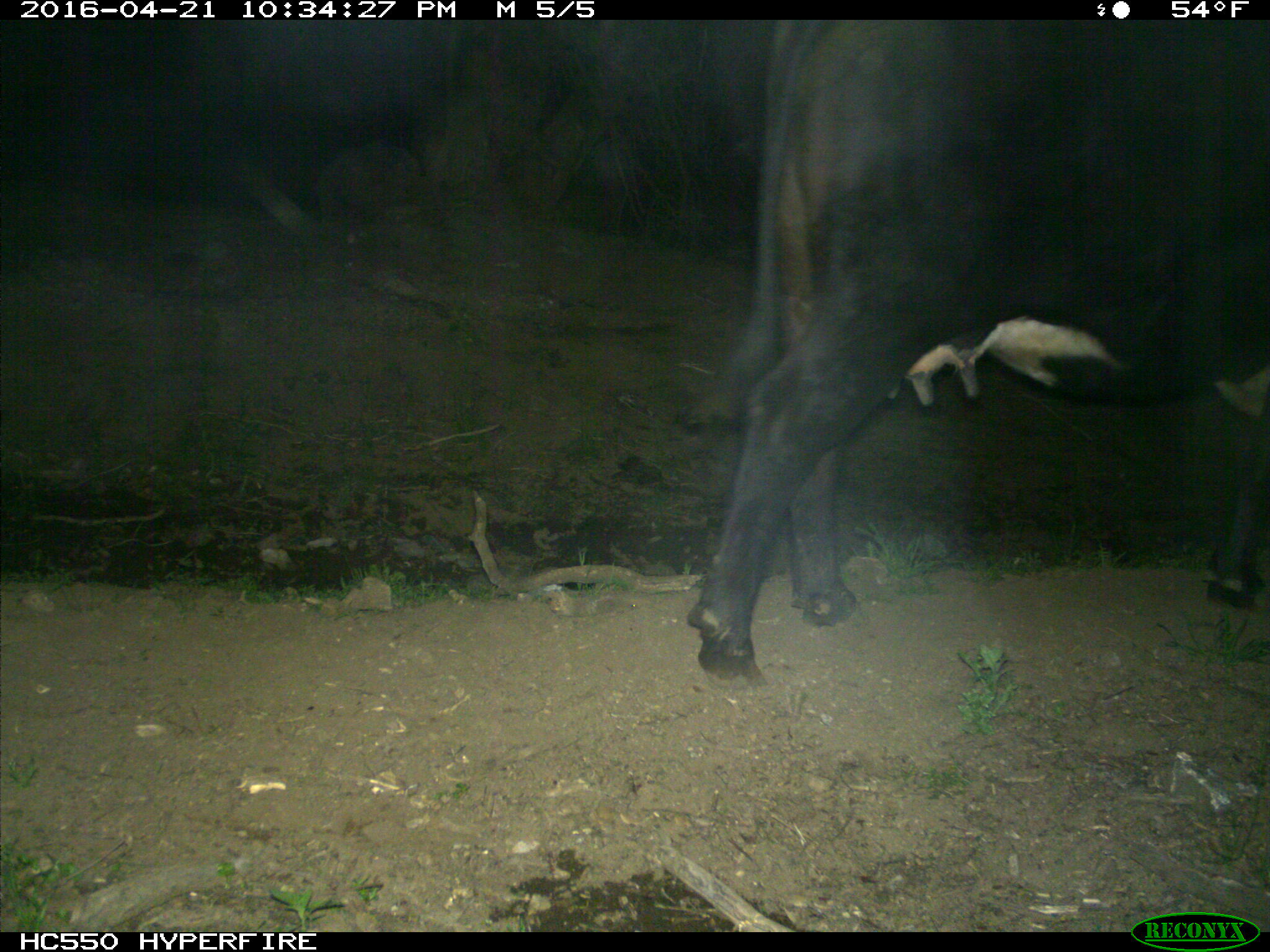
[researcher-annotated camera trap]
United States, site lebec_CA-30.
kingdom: Animalia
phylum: Chordata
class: Mammalia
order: Artiodactyla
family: Bovidae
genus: Bos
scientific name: Bos taurus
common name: domestic cow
Bos taurus (domestic cow).